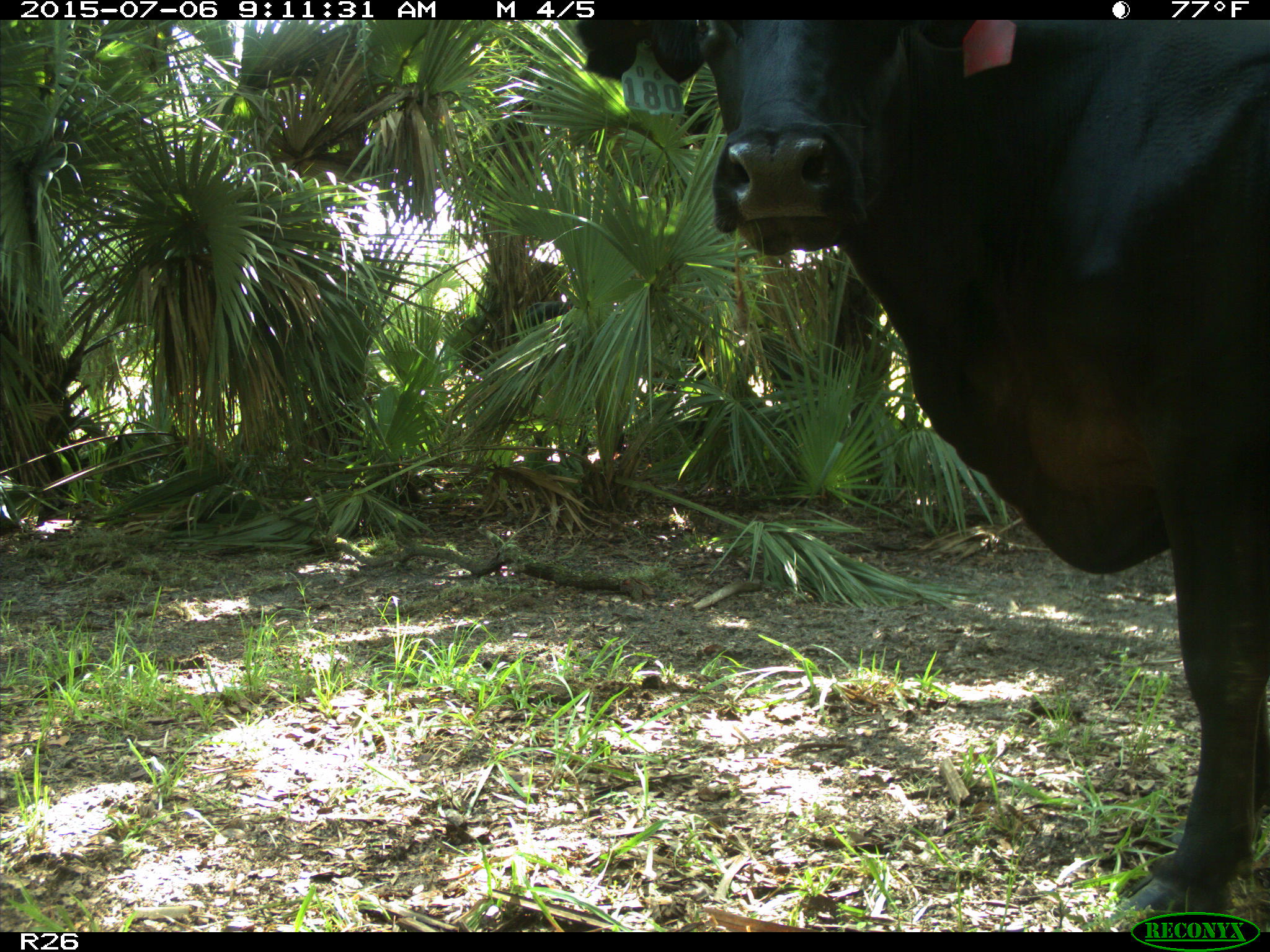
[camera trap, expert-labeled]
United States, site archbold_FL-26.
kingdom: Animalia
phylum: Chordata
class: Mammalia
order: Artiodactyla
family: Bovidae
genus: Bos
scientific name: Bos taurus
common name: domestic cow